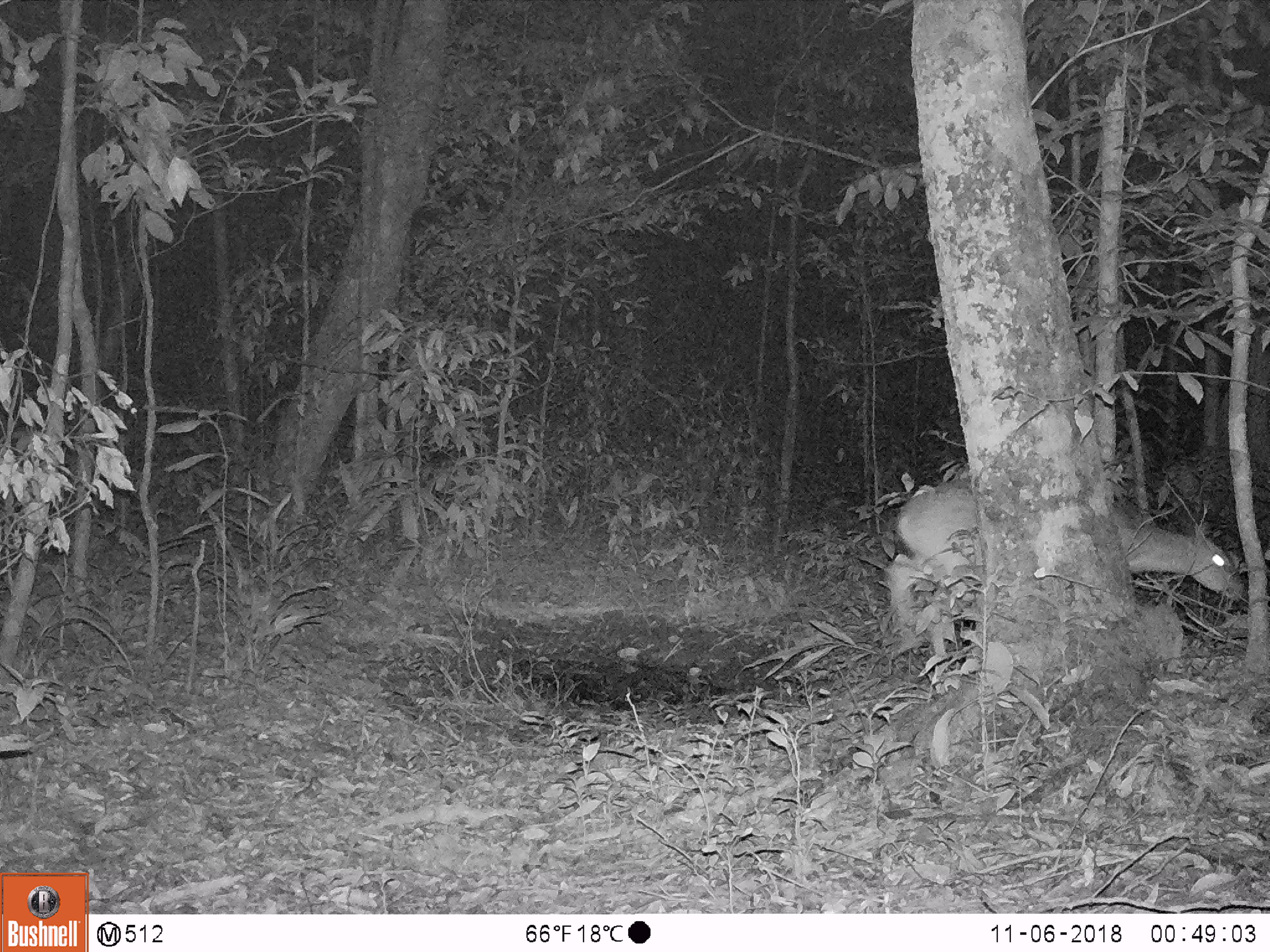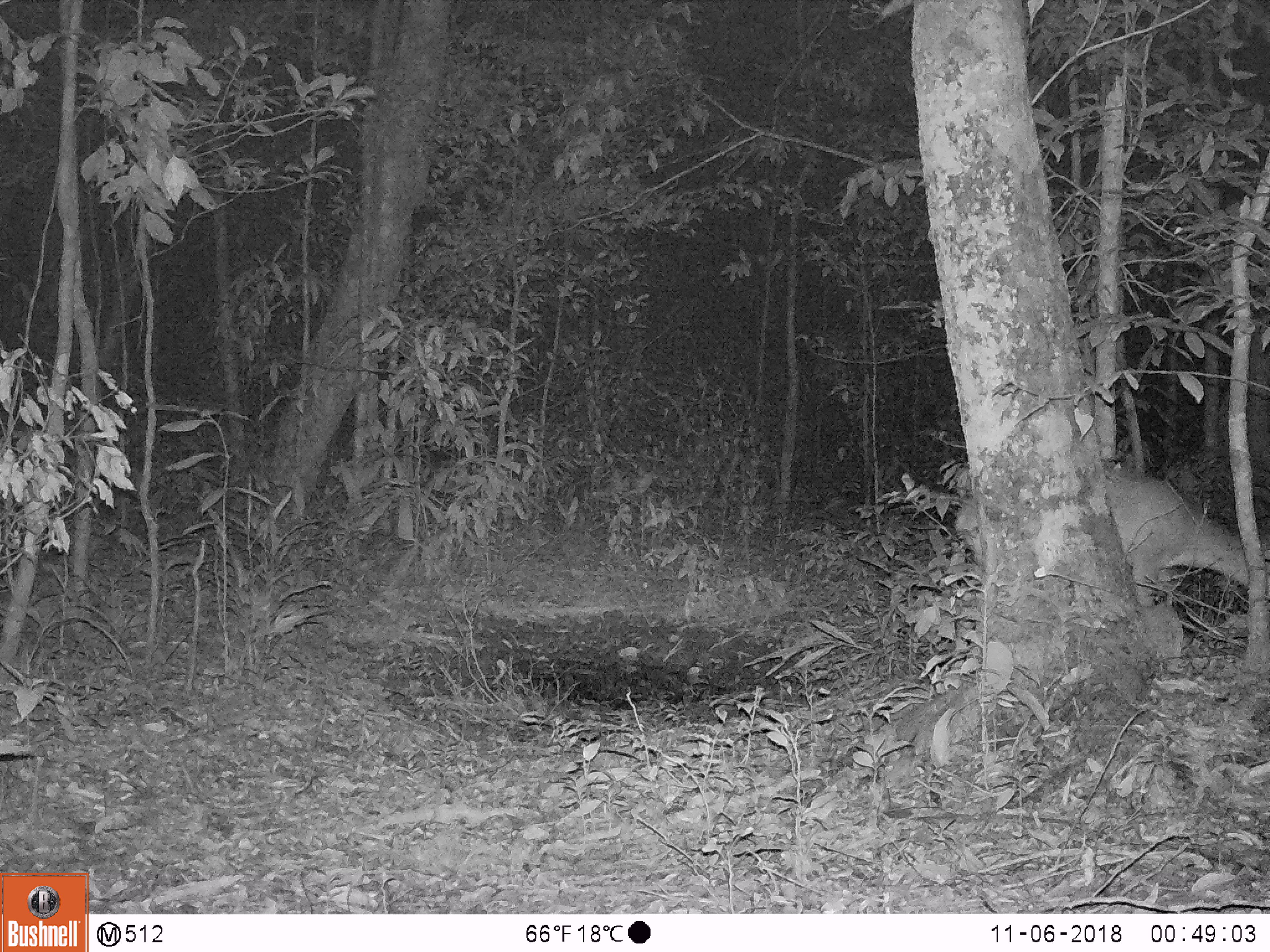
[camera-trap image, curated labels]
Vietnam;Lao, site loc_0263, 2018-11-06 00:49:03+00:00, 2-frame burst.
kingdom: Animalia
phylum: Chordata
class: Mammalia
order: Artiodactyla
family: Cervidae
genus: Muntiacus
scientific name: Muntiacus vuquangensis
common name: large-antlered muntjac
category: large antlered muntjac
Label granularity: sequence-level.